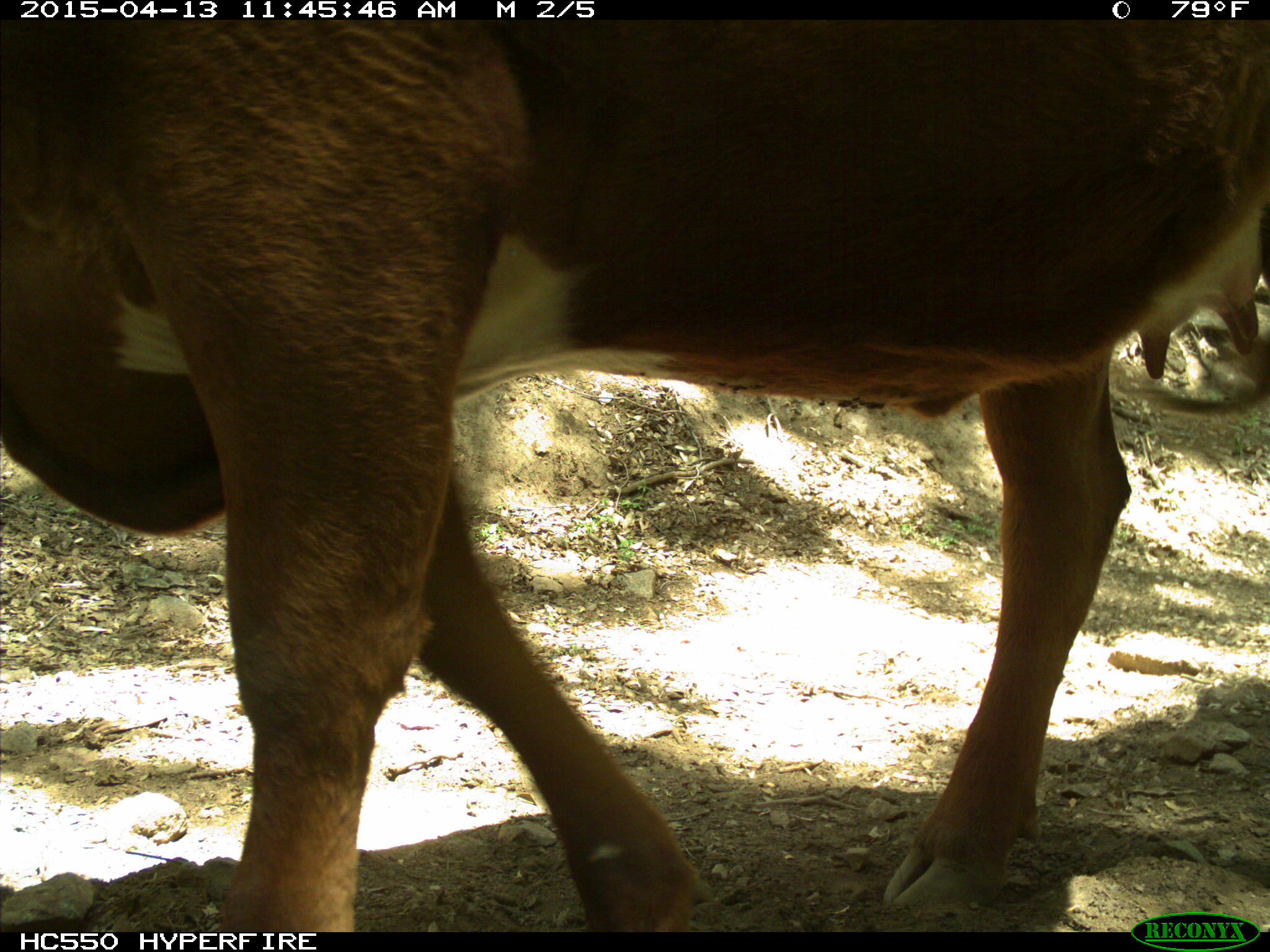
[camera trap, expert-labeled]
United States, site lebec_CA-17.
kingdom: Animalia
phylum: Chordata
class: Mammalia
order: Artiodactyla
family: Bovidae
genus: Bos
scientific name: Bos taurus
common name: domestic cow